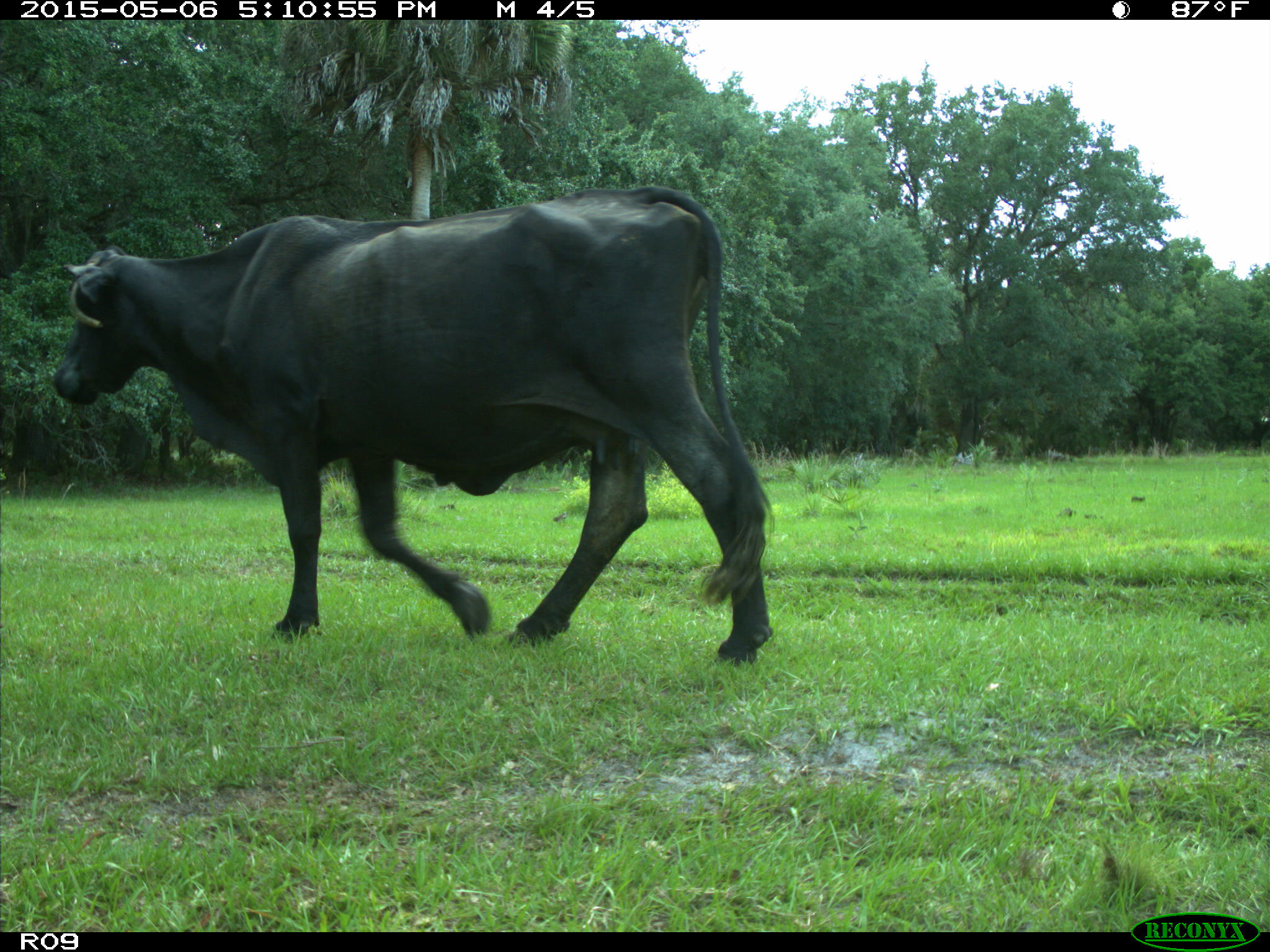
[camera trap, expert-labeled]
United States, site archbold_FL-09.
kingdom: Animalia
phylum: Chordata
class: Mammalia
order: Artiodactyla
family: Bovidae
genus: Bos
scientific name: Bos taurus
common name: domestic cow